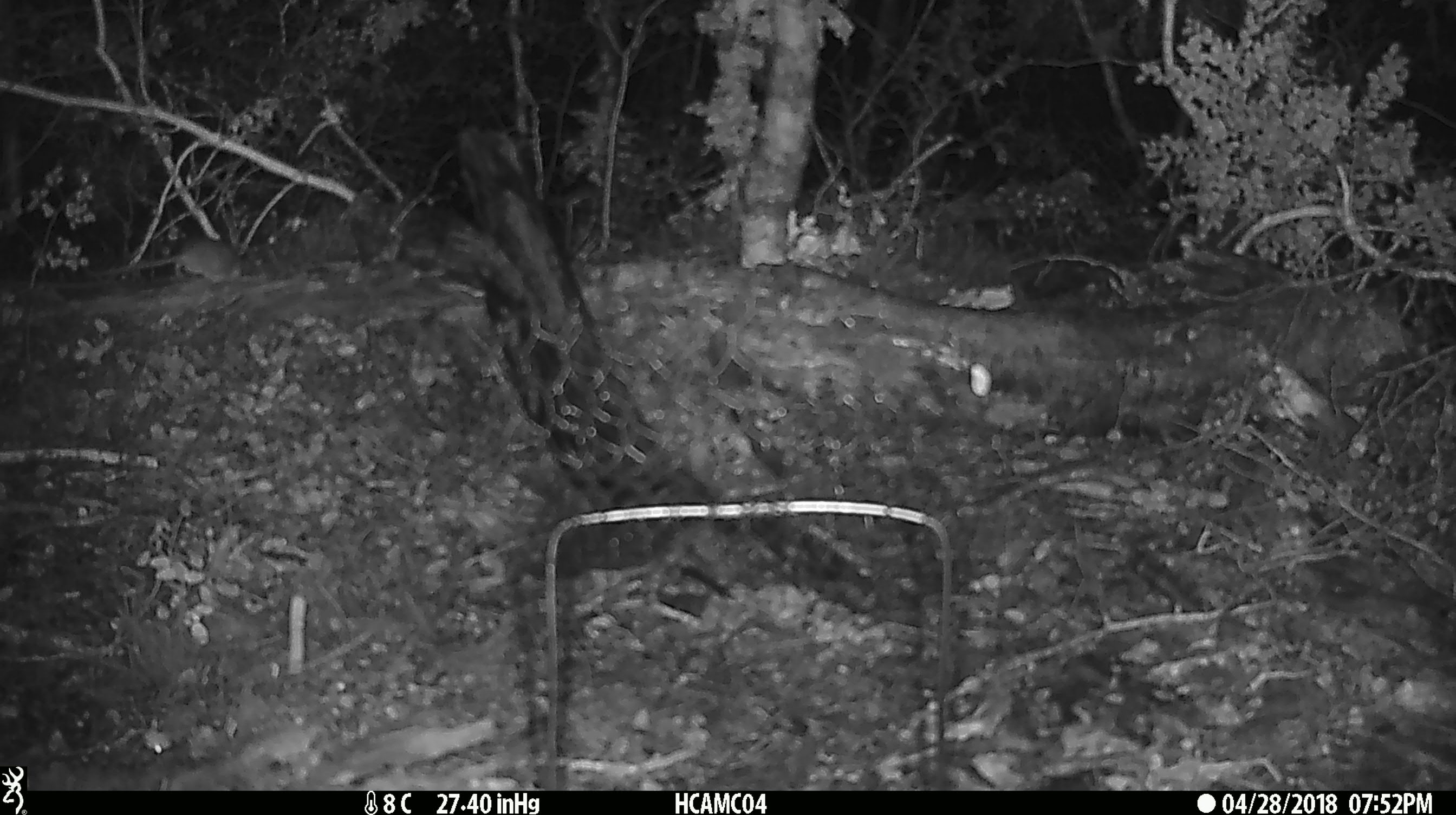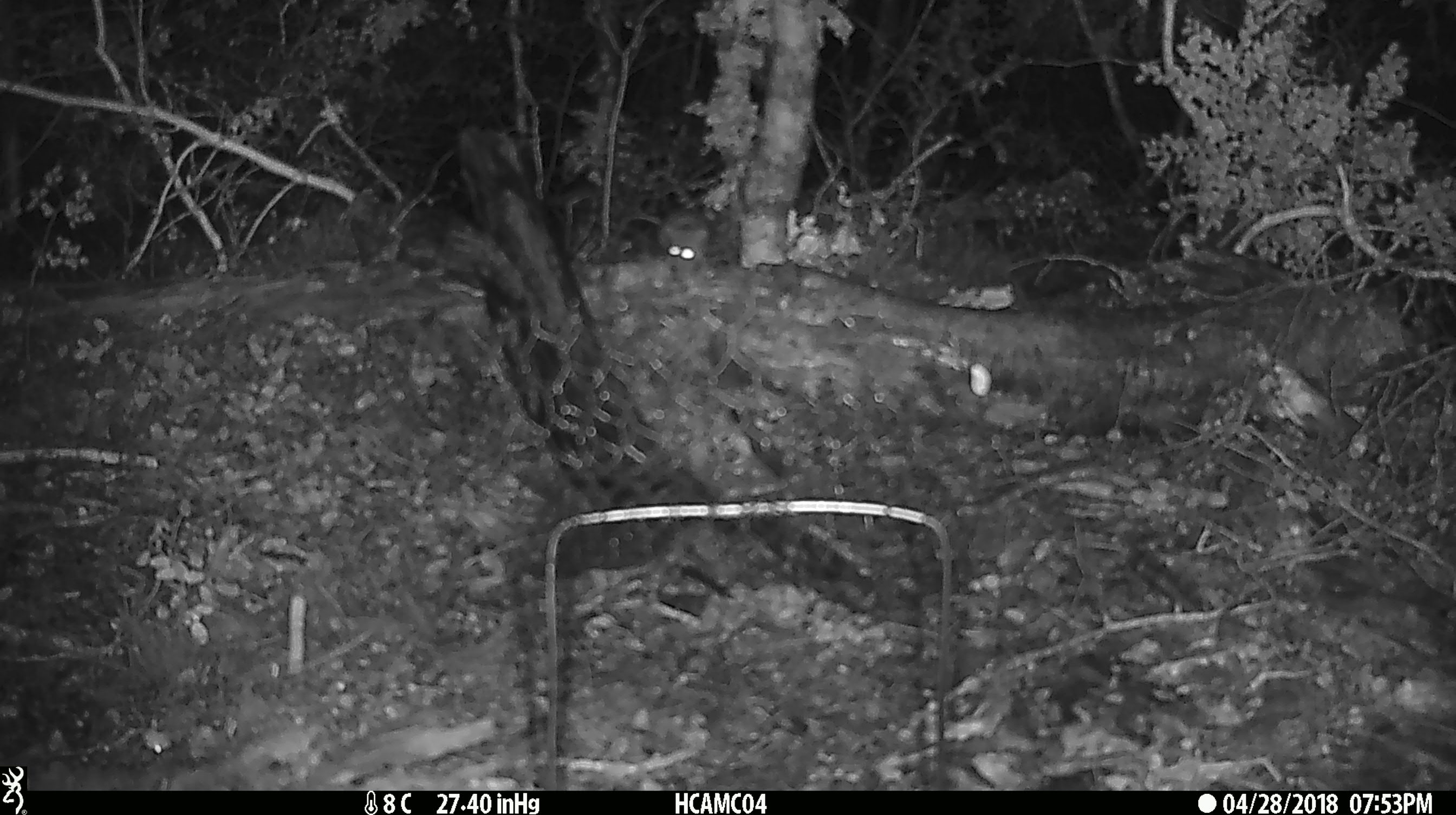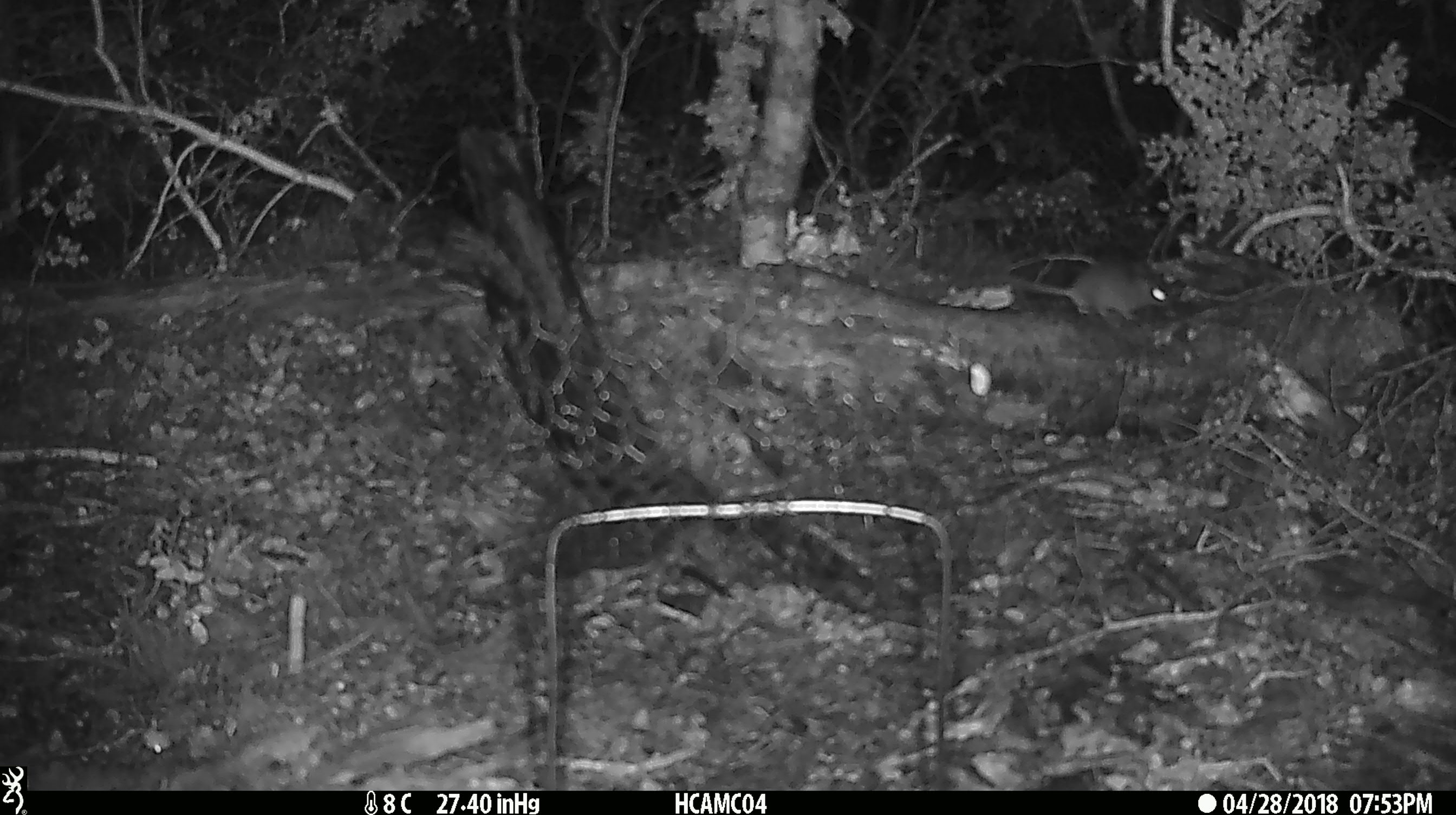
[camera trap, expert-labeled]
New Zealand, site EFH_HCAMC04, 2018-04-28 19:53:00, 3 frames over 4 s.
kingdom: Animalia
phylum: Chordata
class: Mammalia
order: Rodentia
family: Muridae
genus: Rattus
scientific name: Rattus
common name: rat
Rat (Rattus).